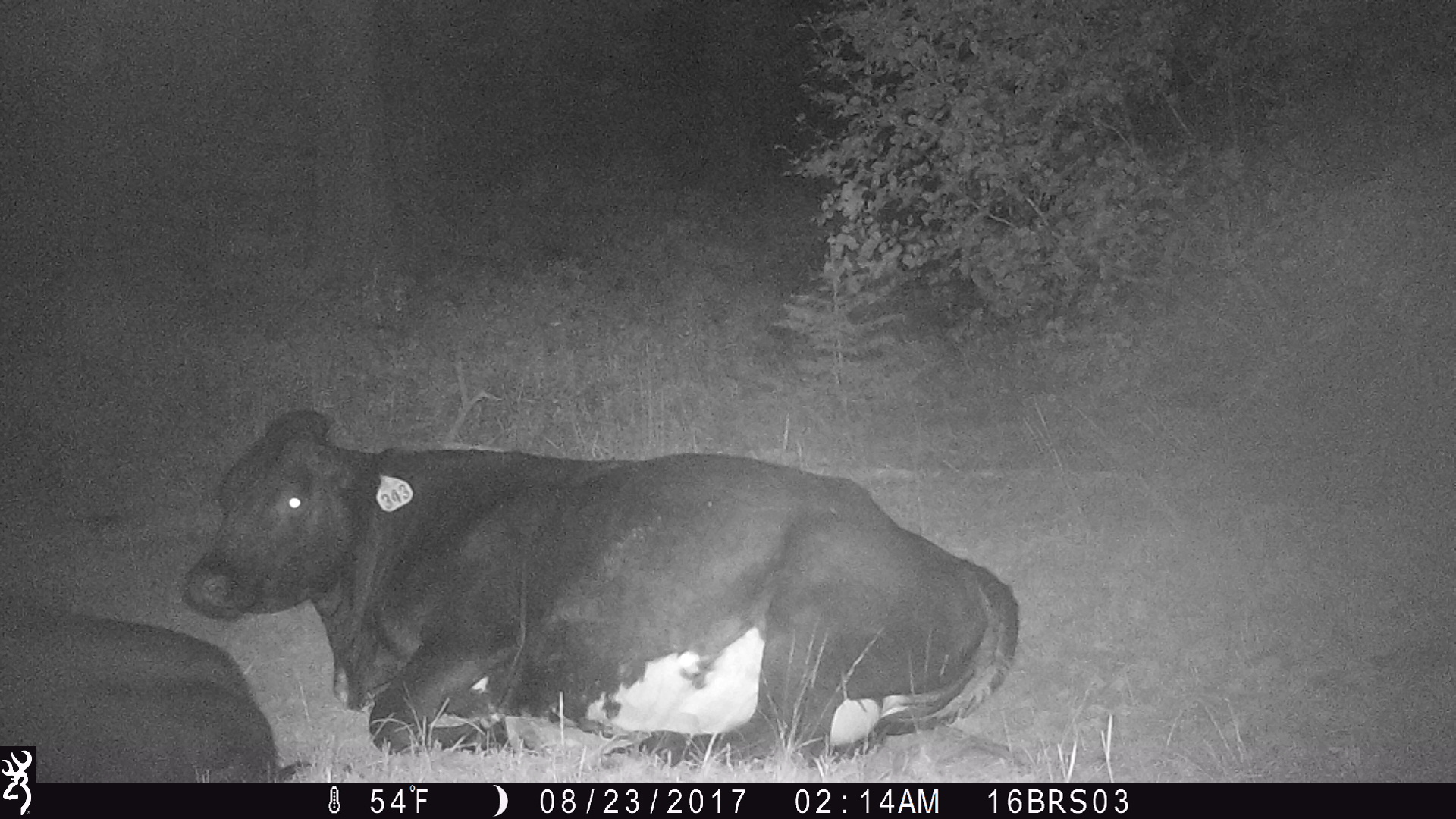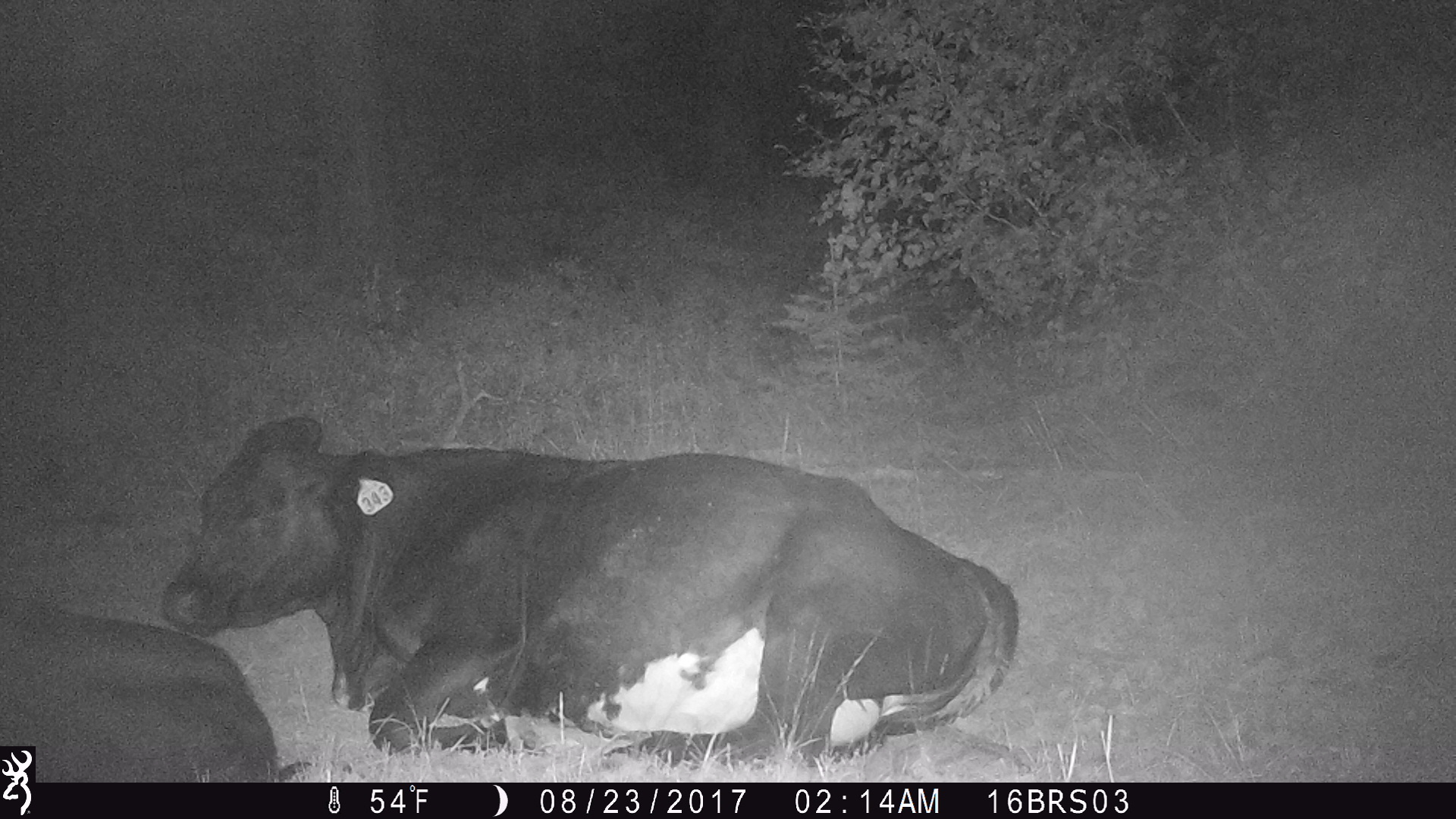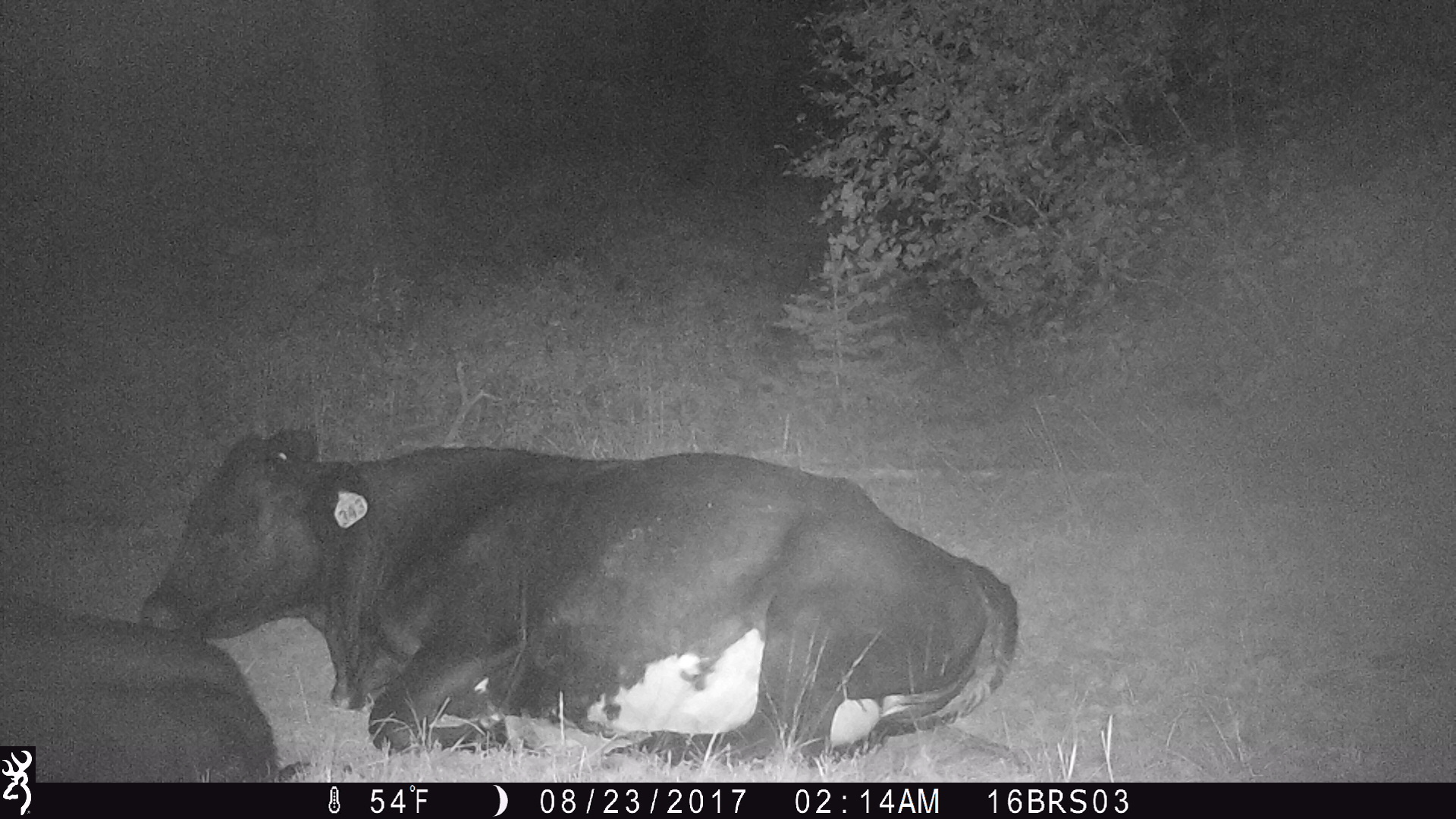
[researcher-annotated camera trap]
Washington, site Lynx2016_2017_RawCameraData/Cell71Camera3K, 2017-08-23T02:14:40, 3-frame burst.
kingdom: Animalia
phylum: Chordata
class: Mammalia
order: Artiodactyla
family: Bovidae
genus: Bos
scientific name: Bos taurus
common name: domestic cattle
Domestic cattle (Bos taurus). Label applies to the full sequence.